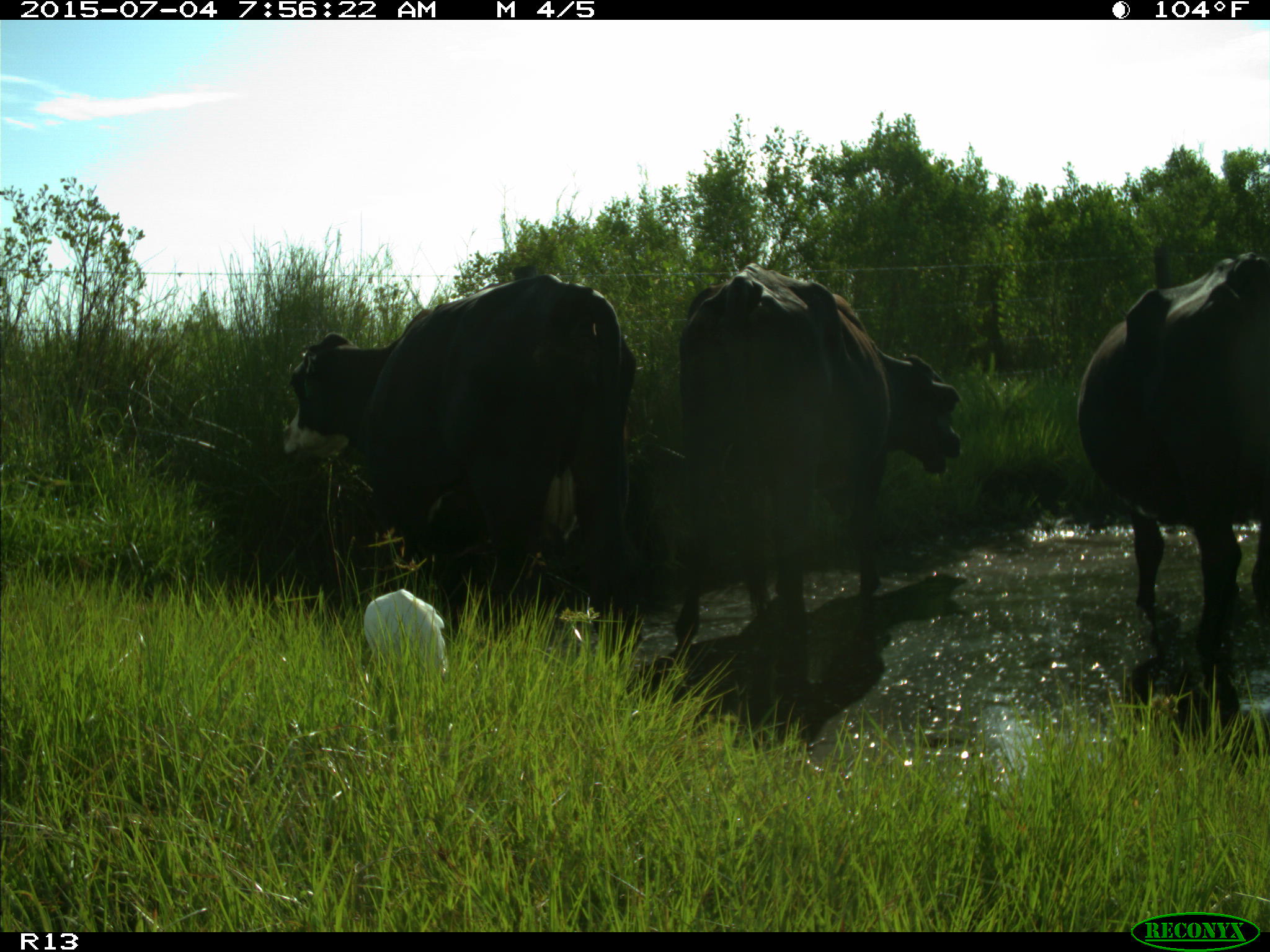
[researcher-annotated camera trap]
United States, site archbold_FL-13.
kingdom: Animalia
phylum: Chordata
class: Mammalia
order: Artiodactyla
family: Bovidae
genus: Bos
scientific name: Bos taurus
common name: domestic cow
Bos taurus (domestic cow).